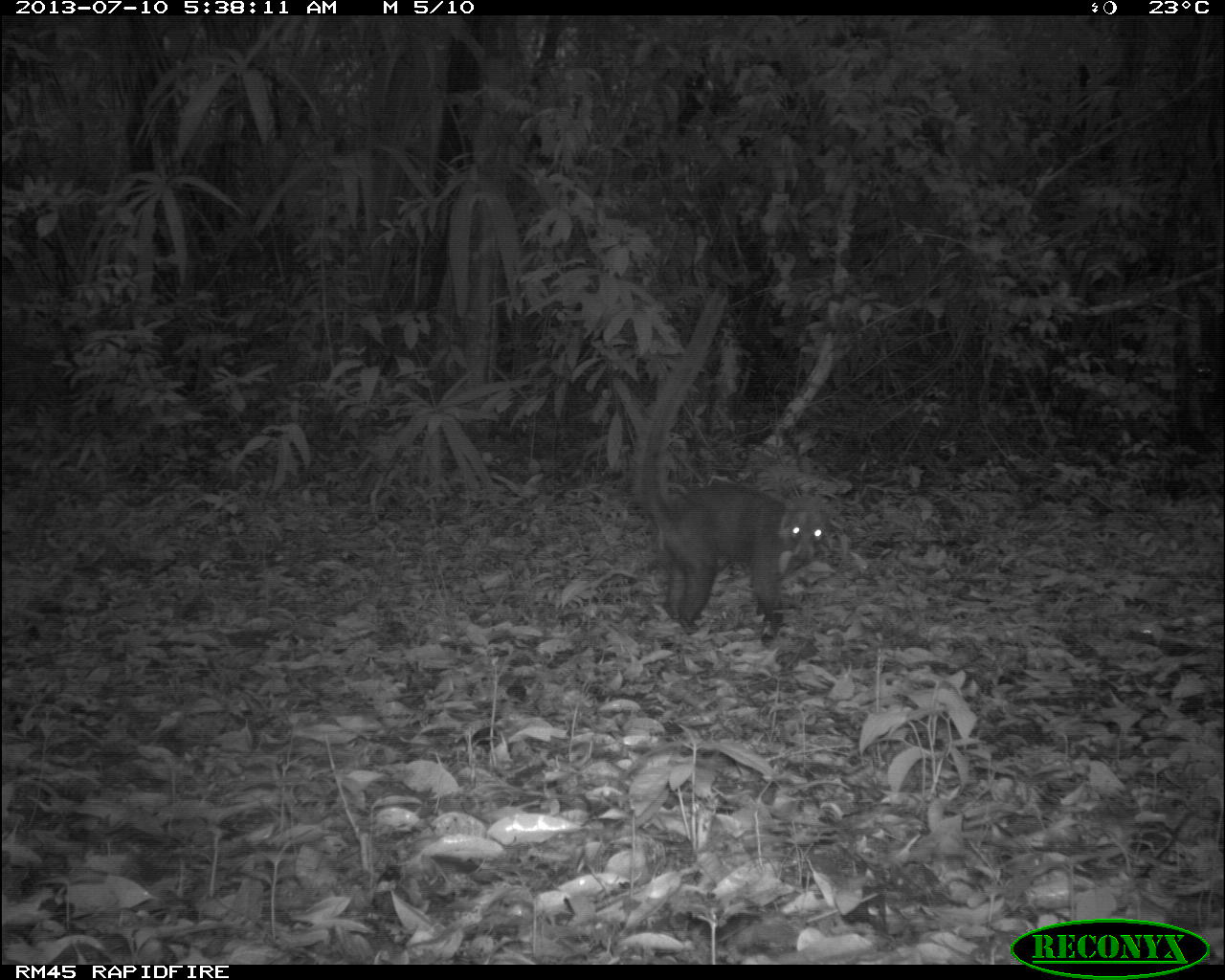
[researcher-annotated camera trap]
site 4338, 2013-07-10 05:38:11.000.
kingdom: Animalia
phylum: Chordata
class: Mammalia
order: Carnivora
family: Procyonidae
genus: Nasua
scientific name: Nasua narica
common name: white-nosed coati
Nasua narica (white-nosed coati), count 1.